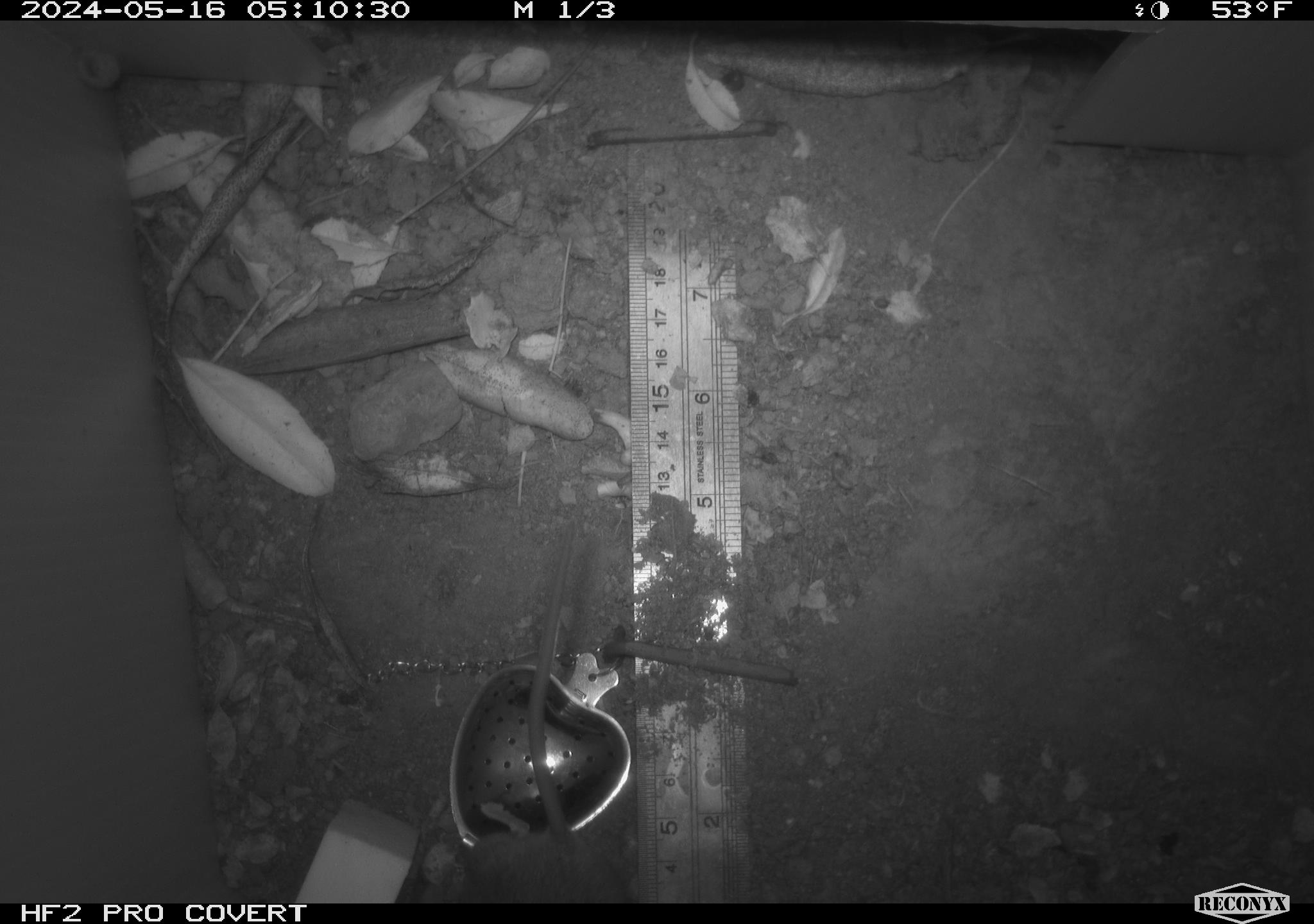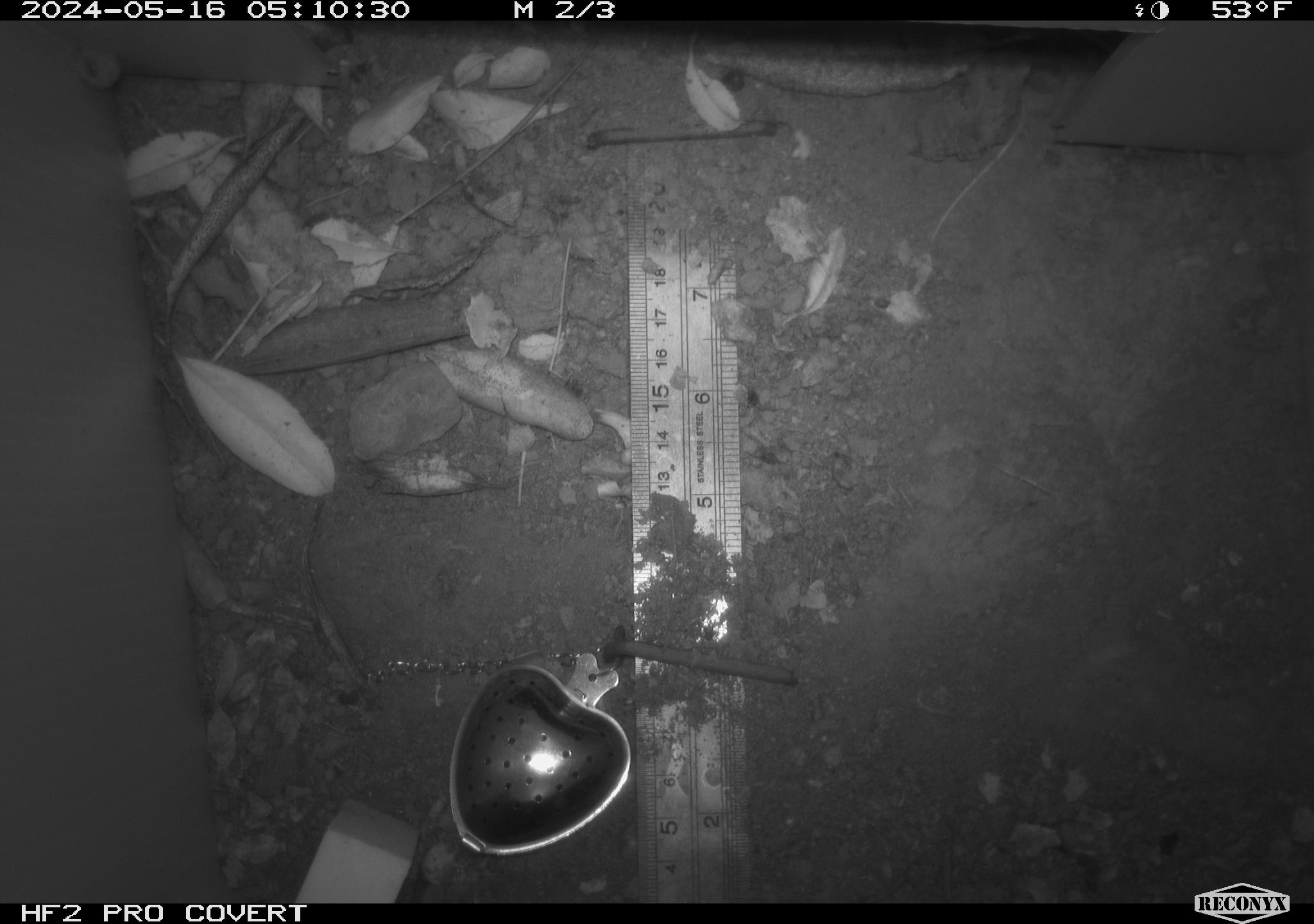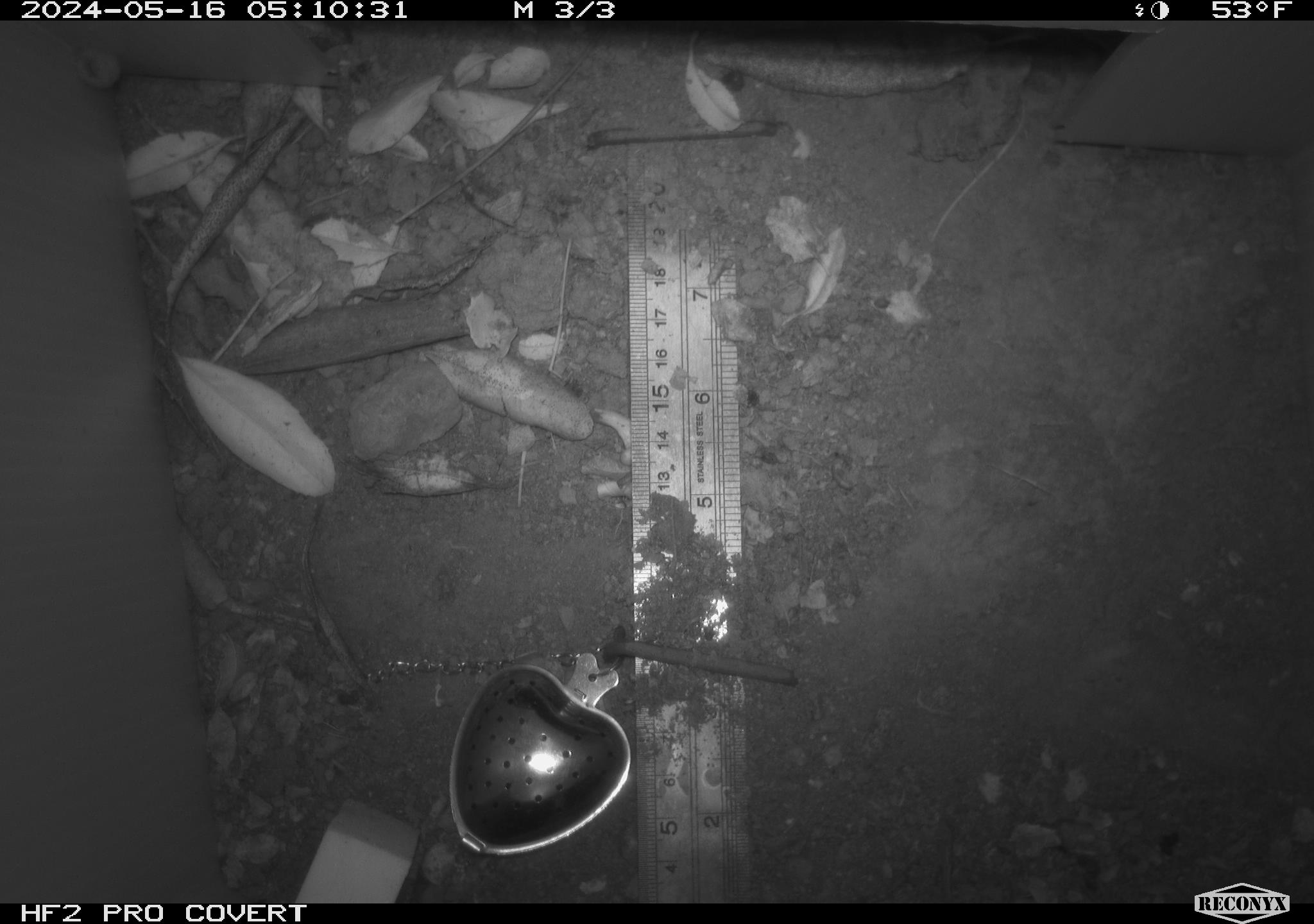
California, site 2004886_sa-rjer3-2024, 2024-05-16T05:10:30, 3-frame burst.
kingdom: Animalia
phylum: Chordata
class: Mammalia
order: Rodentia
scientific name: Rodentia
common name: mouse species